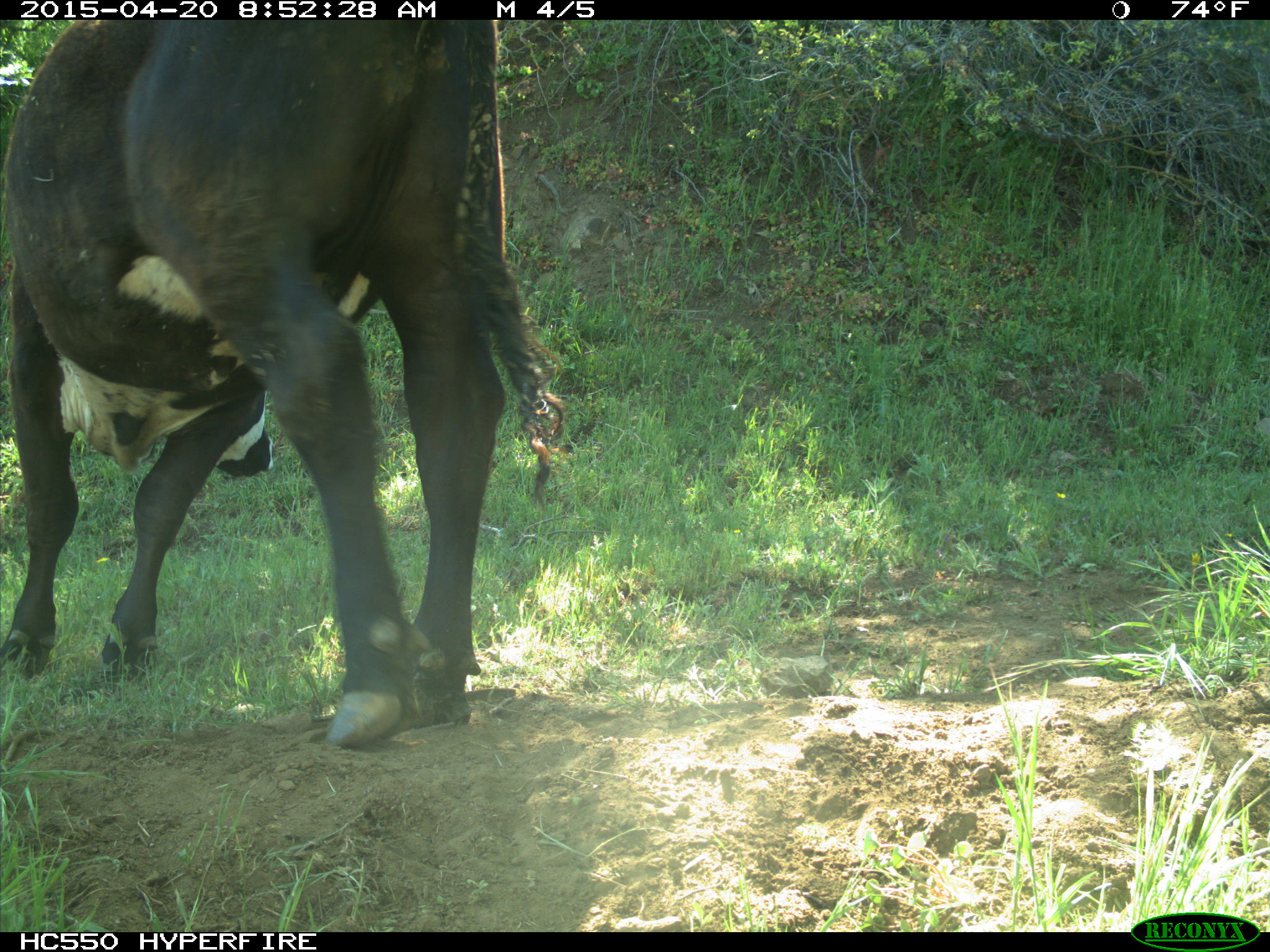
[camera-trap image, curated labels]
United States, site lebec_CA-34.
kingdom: Animalia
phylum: Chordata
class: Mammalia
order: Artiodactyla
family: Bovidae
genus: Bos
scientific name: Bos taurus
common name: domestic cow